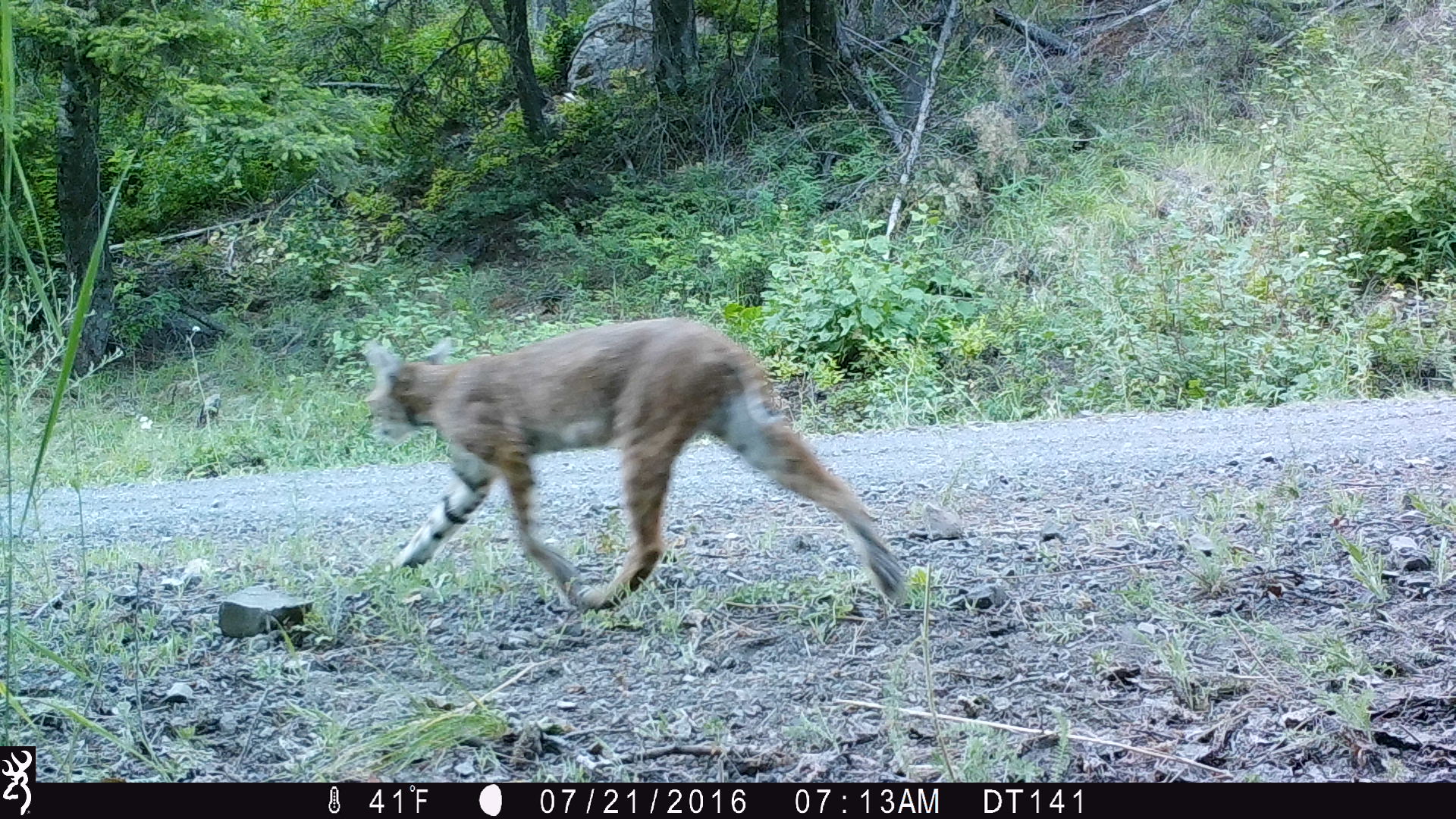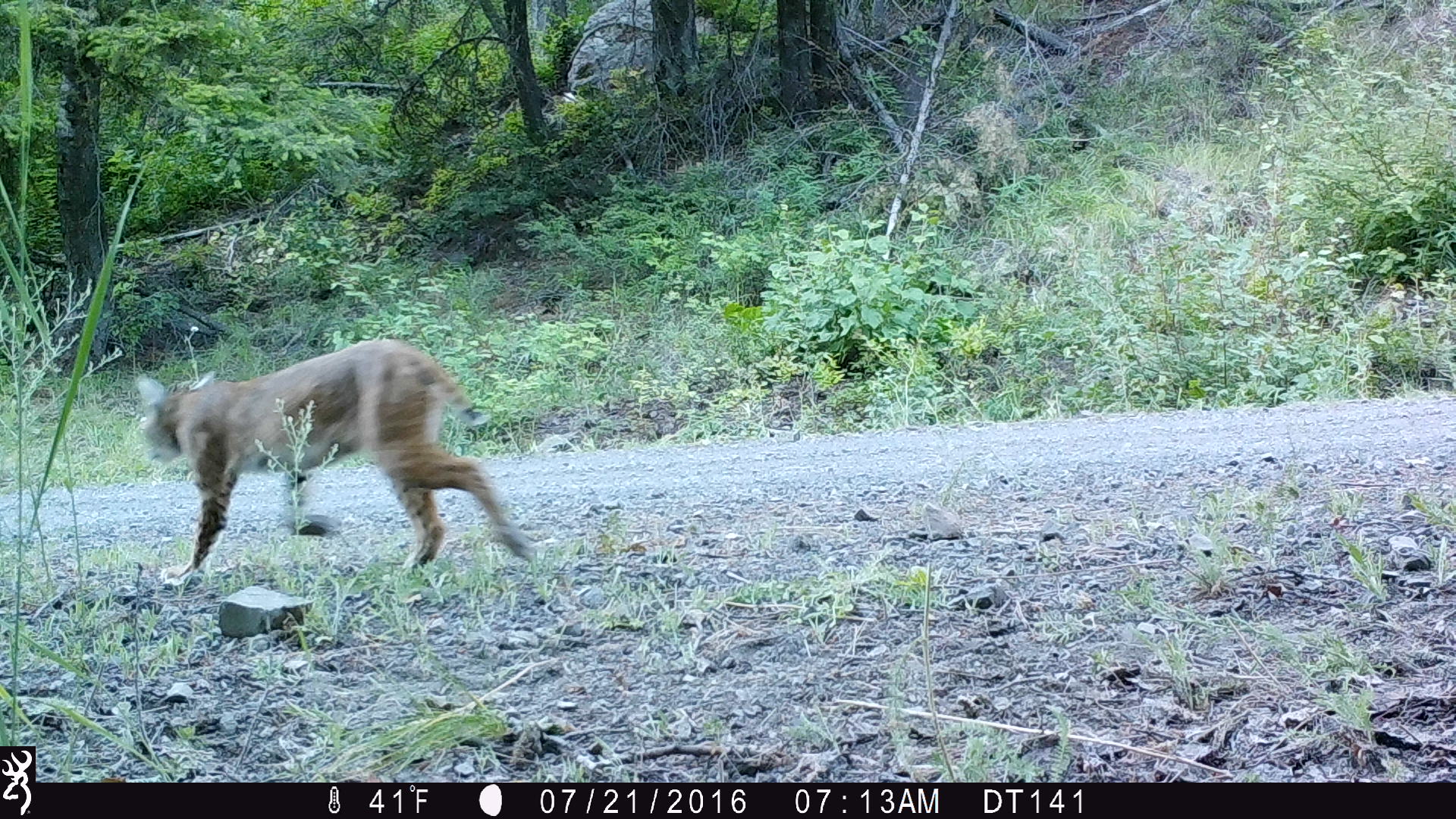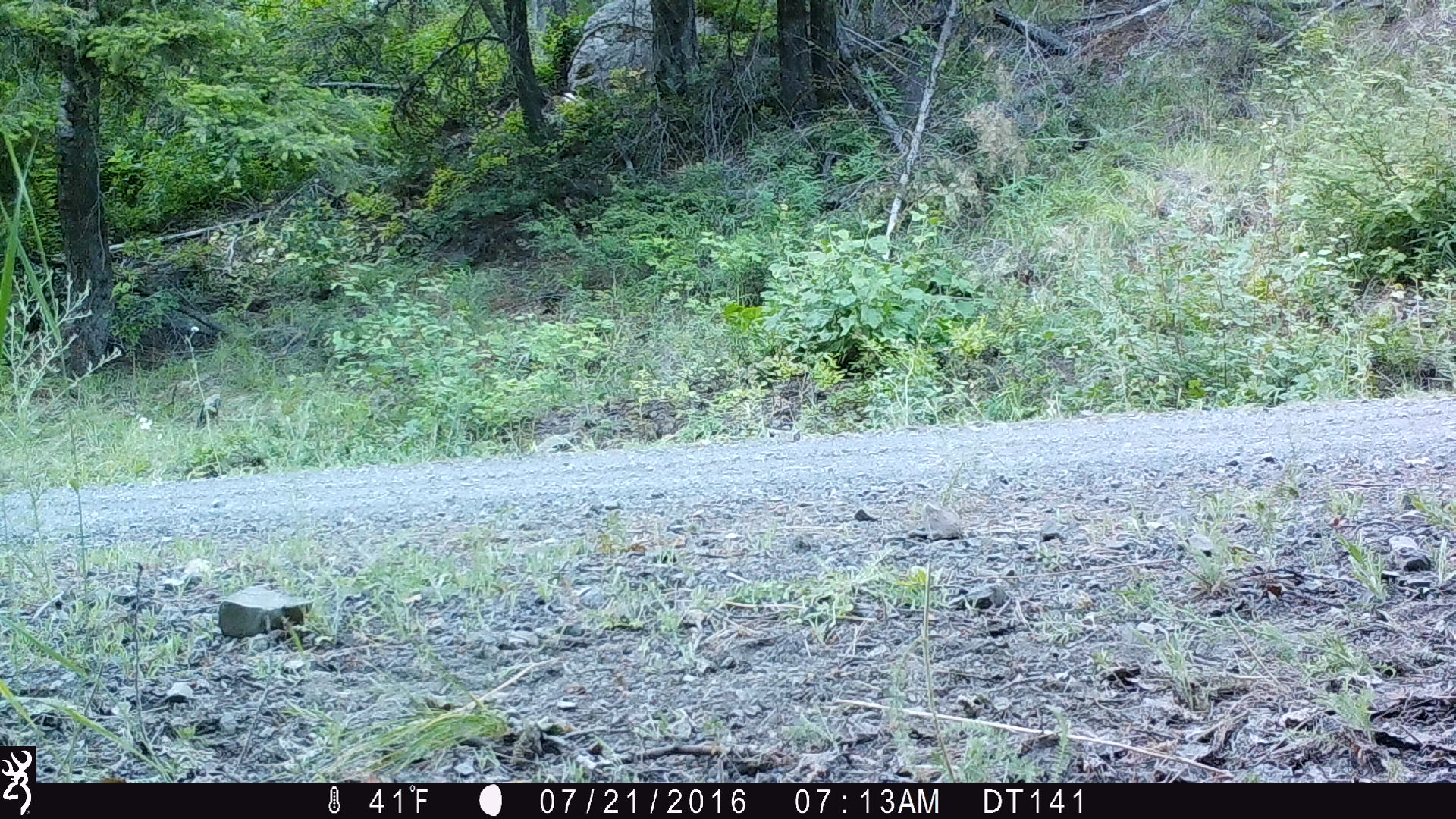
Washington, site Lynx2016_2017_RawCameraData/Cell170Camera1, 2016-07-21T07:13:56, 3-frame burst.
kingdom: Animalia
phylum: Chordata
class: Mammalia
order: Carnivora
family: Felidae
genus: Lynx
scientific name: Lynx rufus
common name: bobcat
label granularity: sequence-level